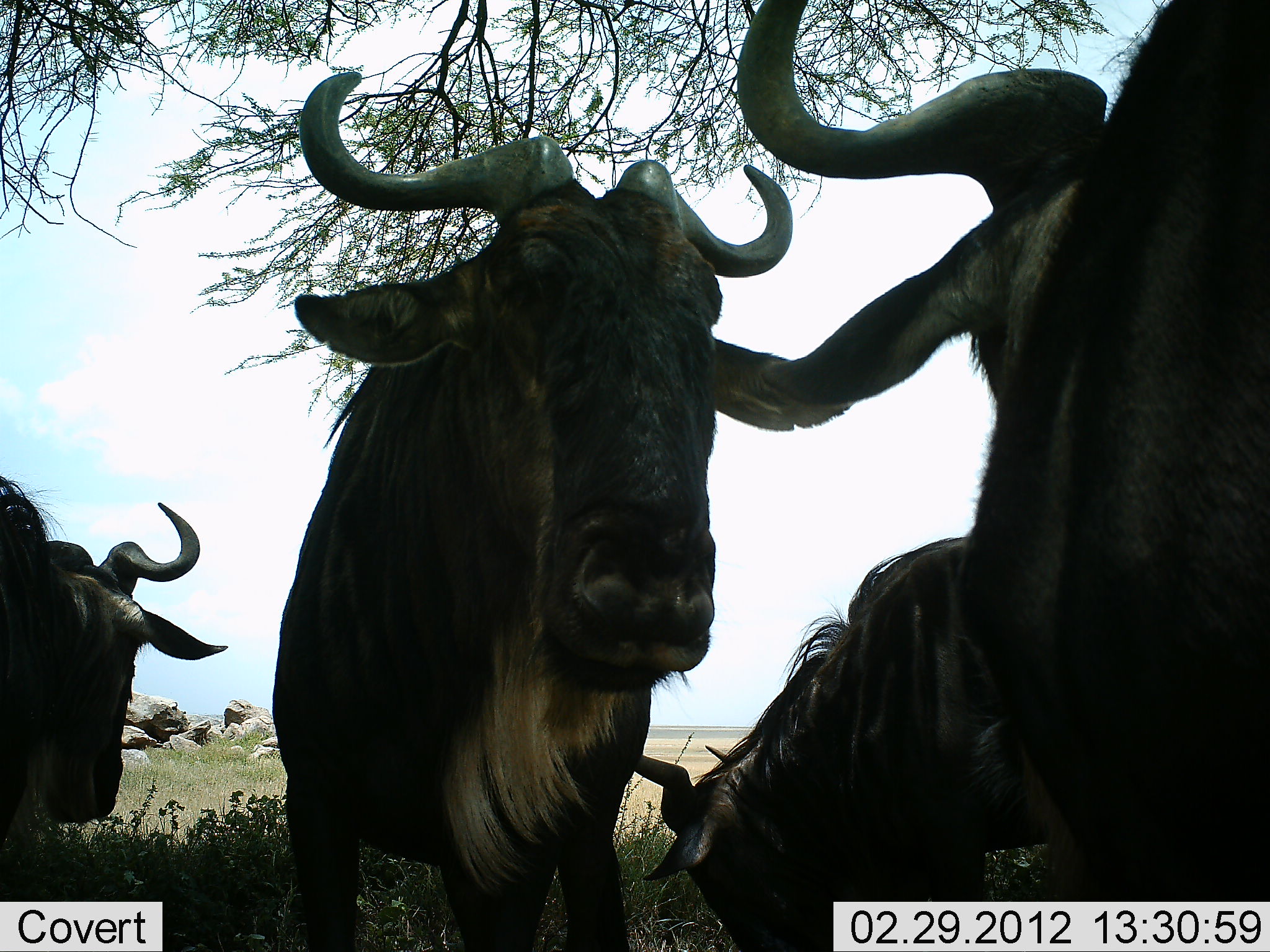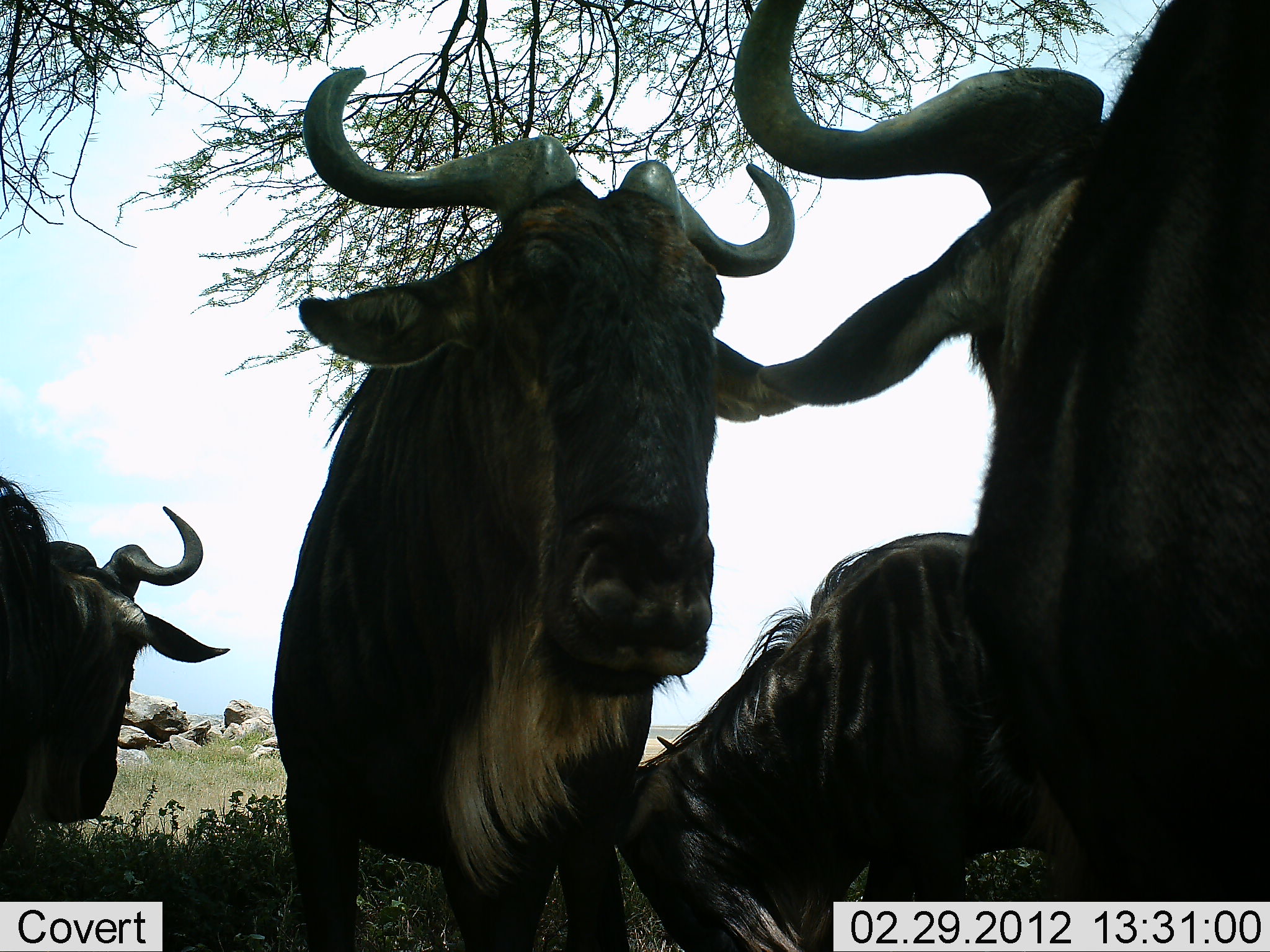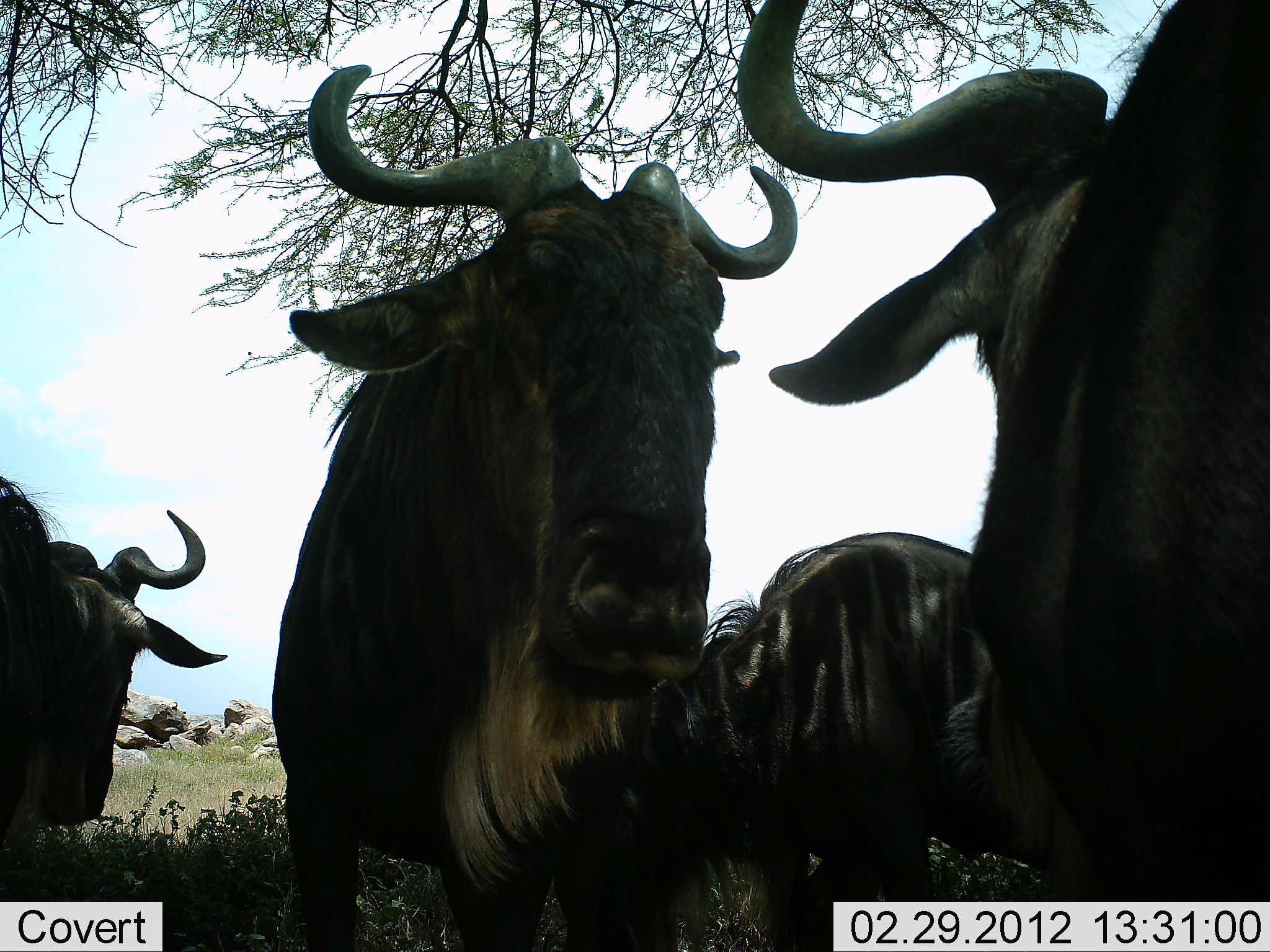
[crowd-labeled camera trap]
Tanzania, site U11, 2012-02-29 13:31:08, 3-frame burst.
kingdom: Animalia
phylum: Chordata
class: Mammalia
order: Artiodactyla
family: Bovidae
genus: Connochaetes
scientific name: Connochaetes taurinus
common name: blue wildebeest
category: wildebeest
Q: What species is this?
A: Wildebeest (blue wildebeest) (Connochaetes taurinus).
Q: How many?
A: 4.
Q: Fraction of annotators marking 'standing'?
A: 95%.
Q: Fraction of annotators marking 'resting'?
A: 16%.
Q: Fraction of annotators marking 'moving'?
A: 5%.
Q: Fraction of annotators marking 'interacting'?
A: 5%.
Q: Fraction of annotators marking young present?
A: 0%.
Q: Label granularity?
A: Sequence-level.